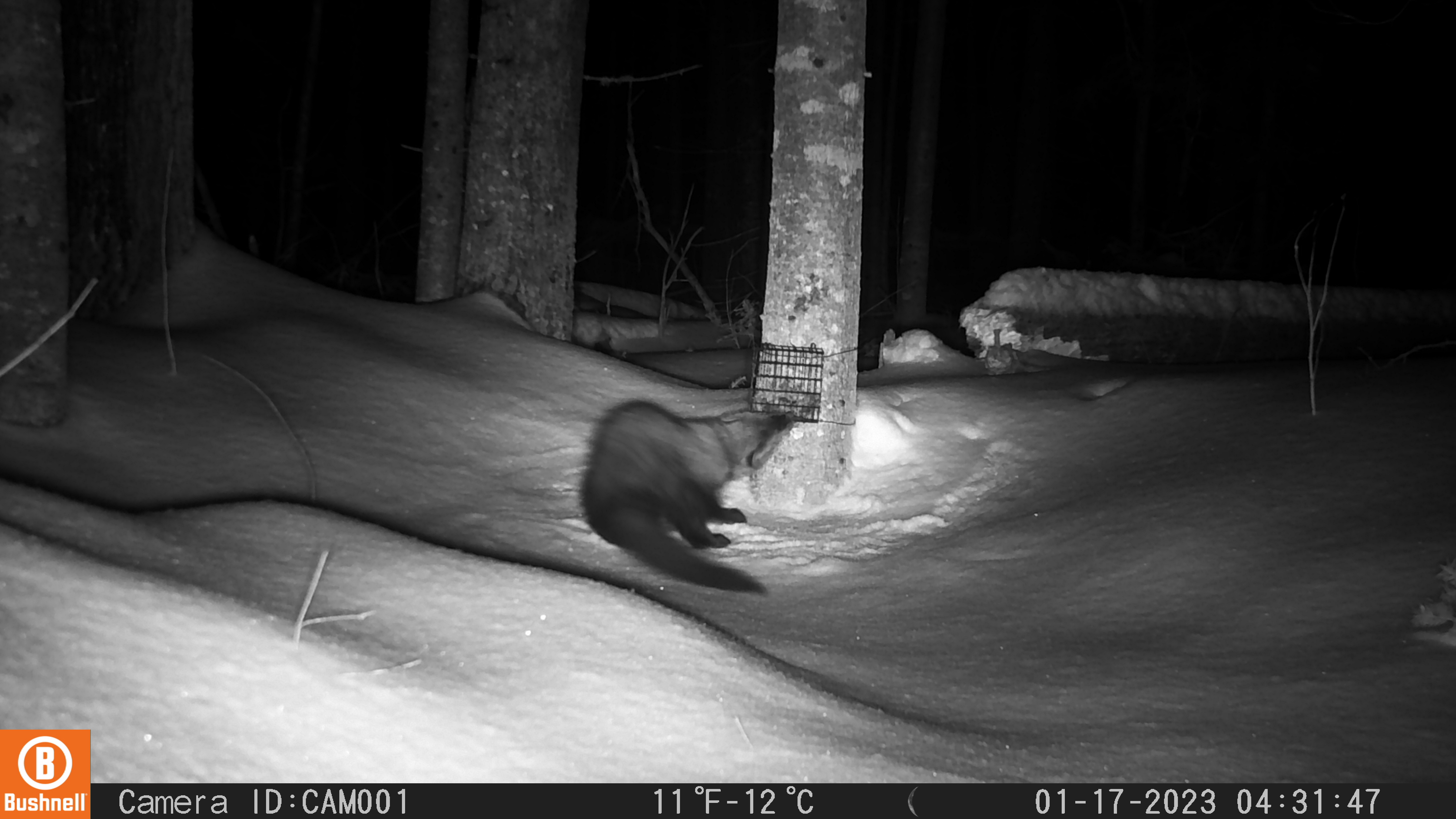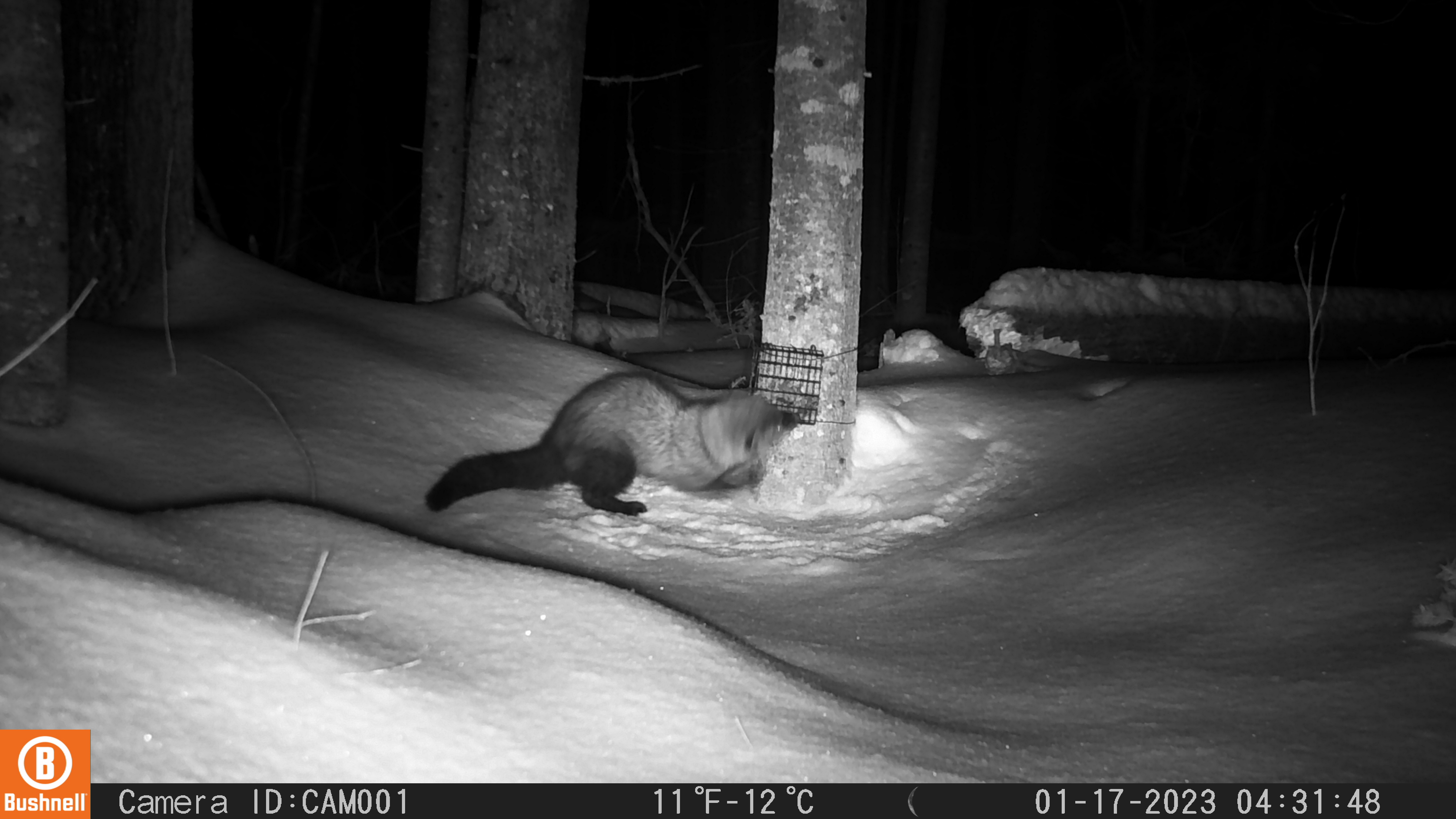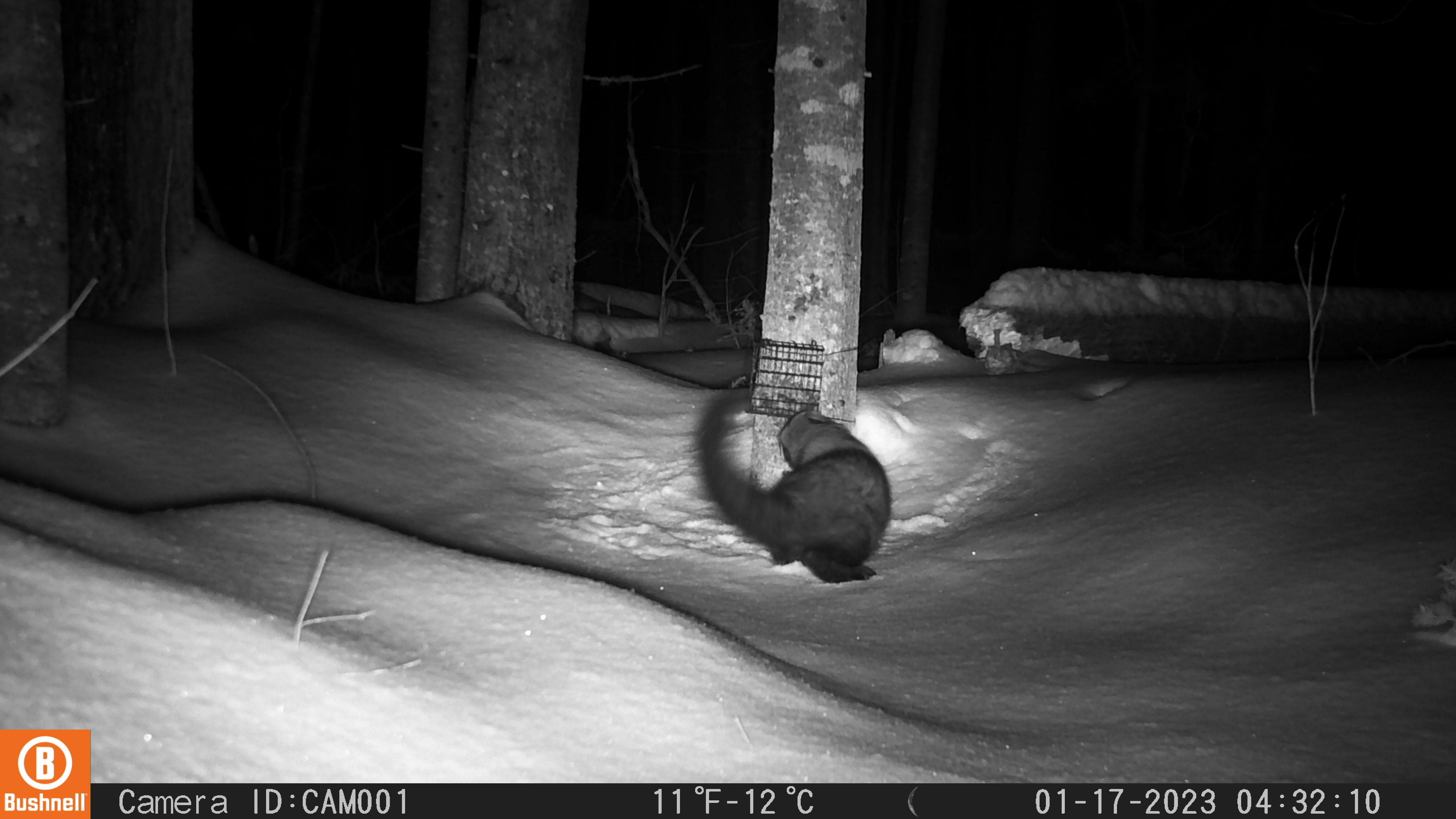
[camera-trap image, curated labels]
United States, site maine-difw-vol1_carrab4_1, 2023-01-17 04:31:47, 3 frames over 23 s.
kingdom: Animalia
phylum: Chordata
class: Mammalia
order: Carnivora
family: Mustelidae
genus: Pekania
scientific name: Pekania pennanti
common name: fisher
Fisher (Pekania pennanti).